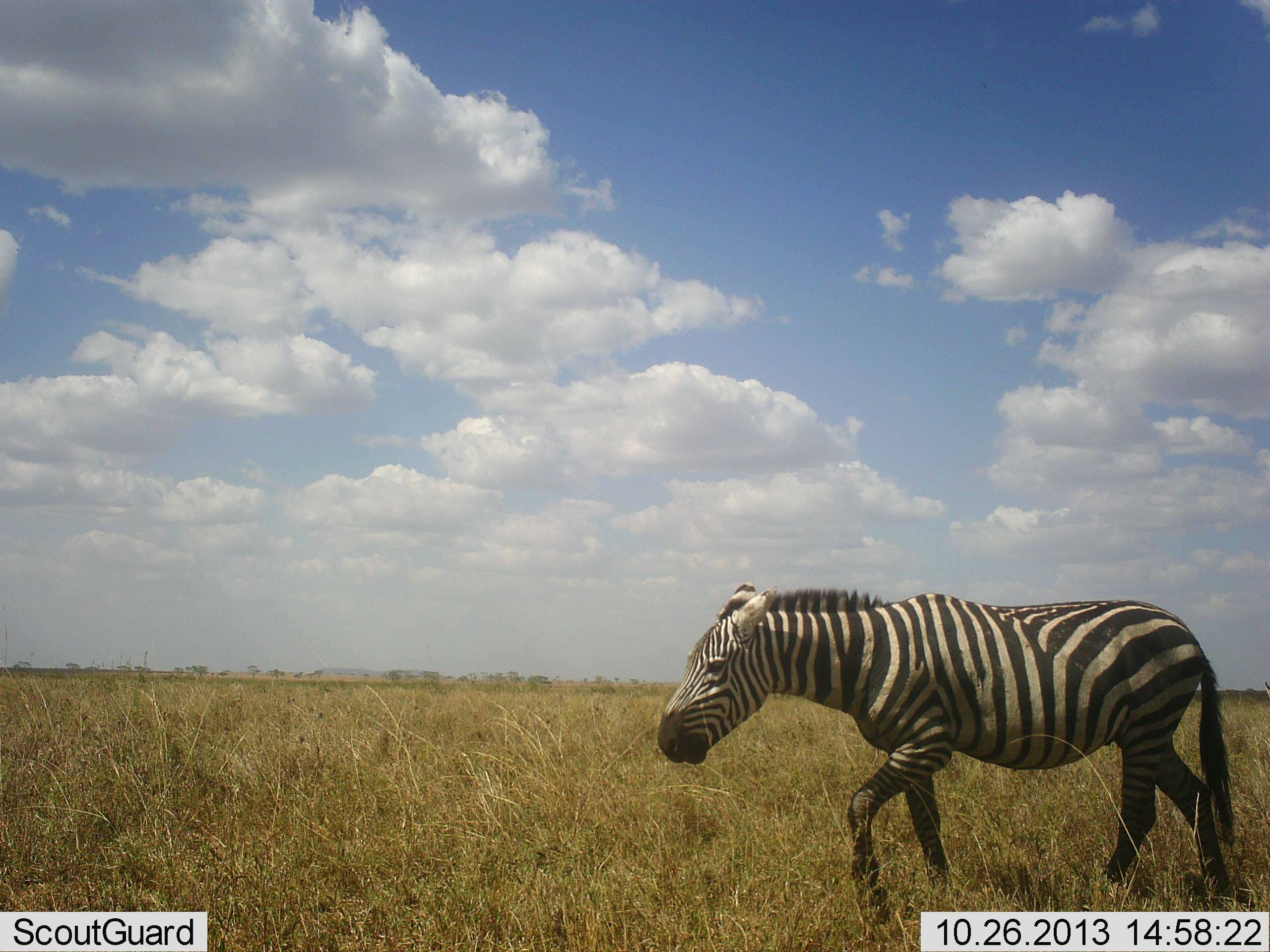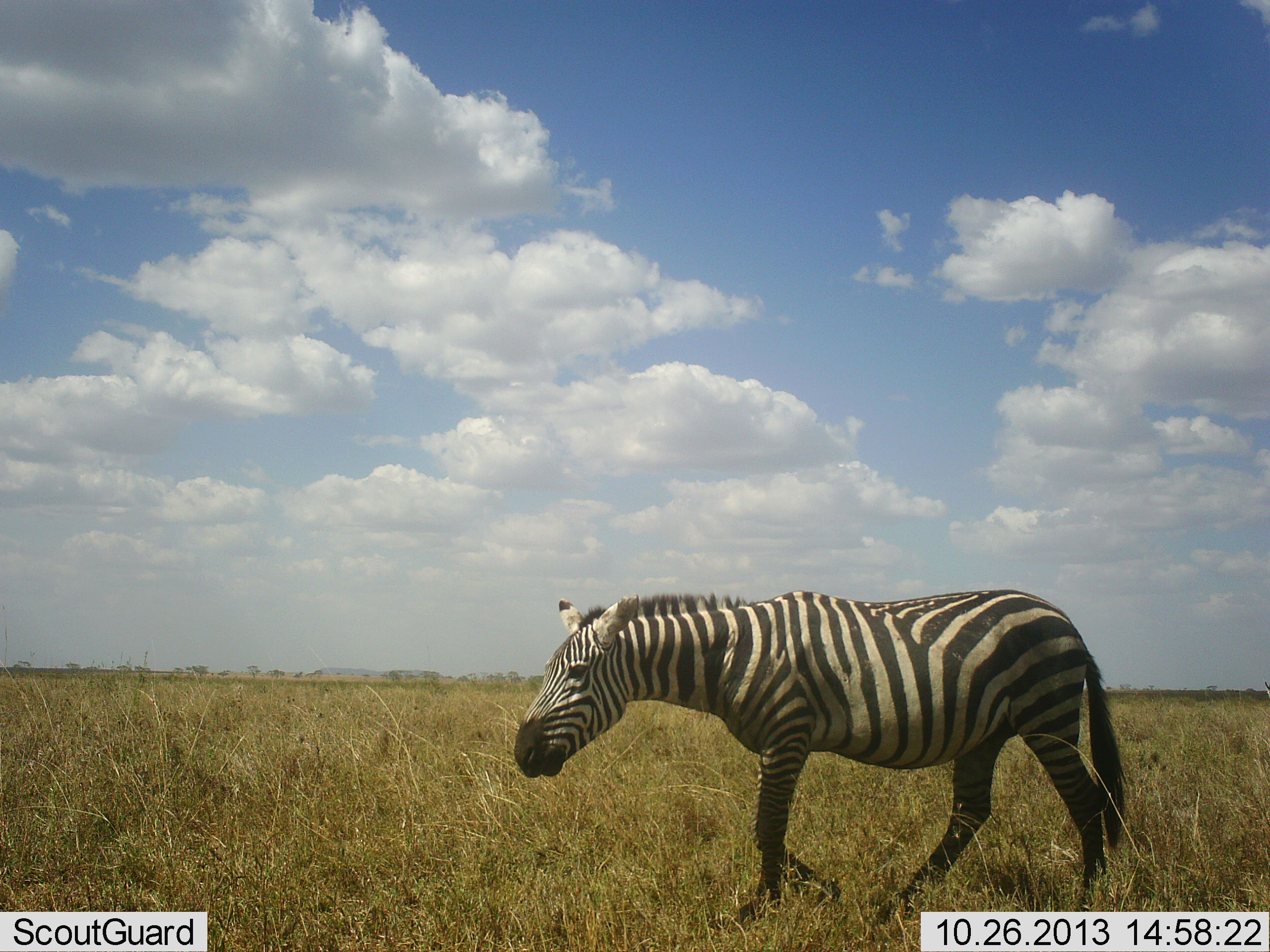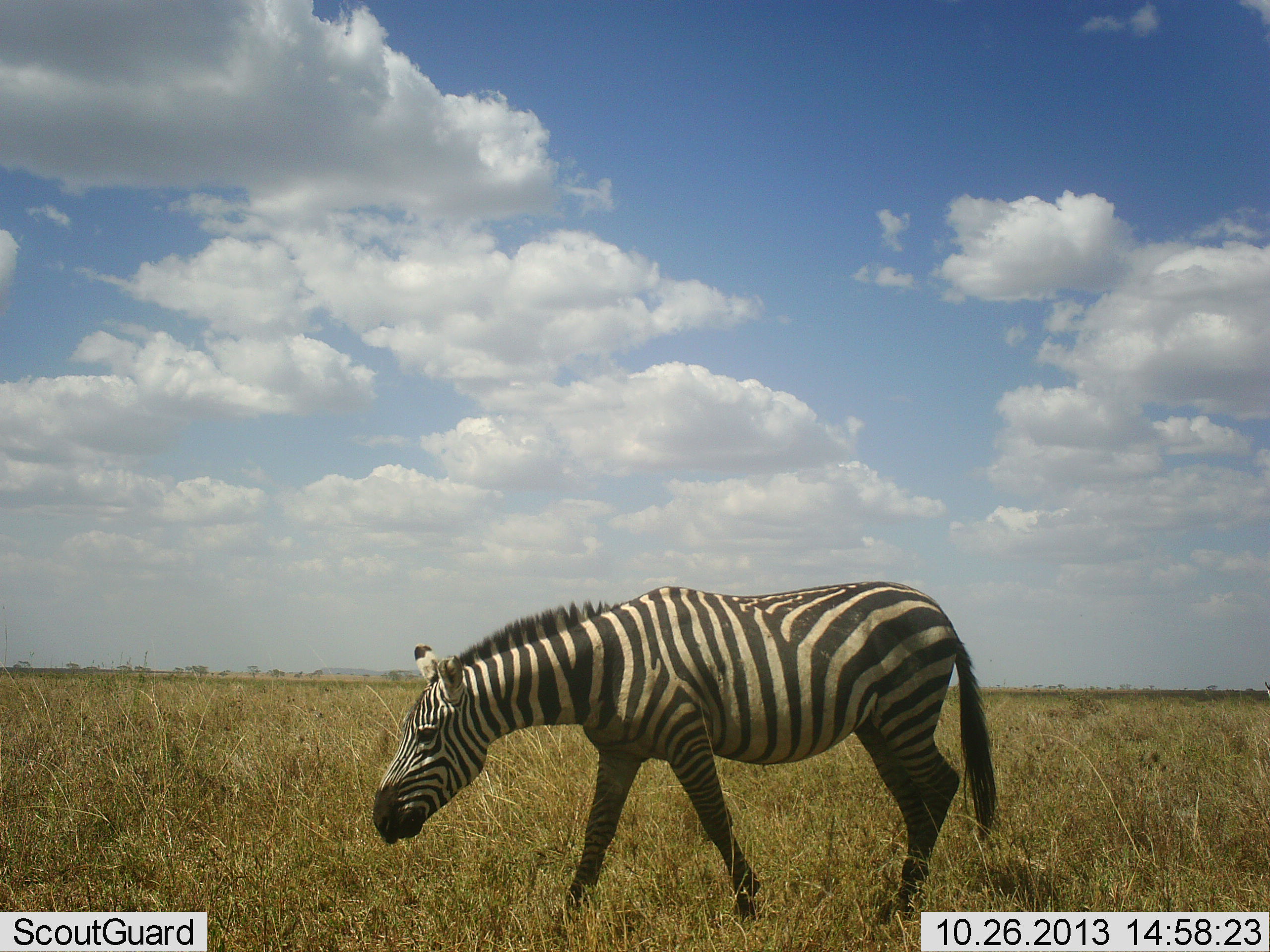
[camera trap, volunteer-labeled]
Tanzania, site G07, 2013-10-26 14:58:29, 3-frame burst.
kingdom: Animalia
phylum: Chordata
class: Mammalia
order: Perissodactyla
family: Equidae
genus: Equus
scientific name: Equus quagga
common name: plains zebra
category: zebra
Zebra (plains zebra) (Equus quagga), count 1. Behavior (volunteer vote fractions): standing 11%, resting 0%, moving 96%, interacting 0%. Young present (vote fraction): 0%. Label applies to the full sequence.